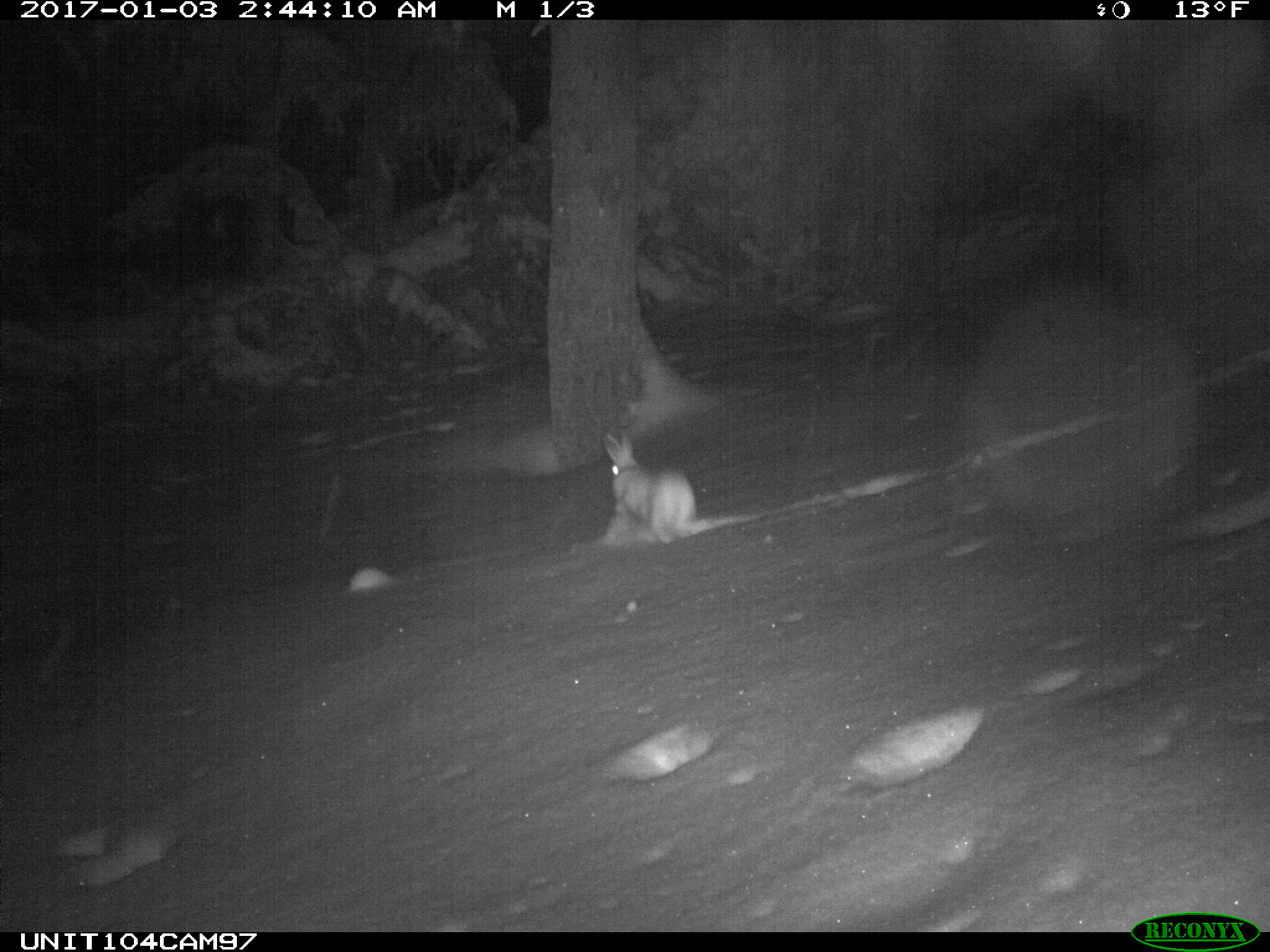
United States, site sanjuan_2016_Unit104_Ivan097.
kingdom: Animalia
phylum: Chordata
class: Mammalia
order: Lagomorpha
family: Leporidae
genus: Lepus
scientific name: Lepus americanus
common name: snowshoe hare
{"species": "Lepus americanus (snowshoe hare)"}